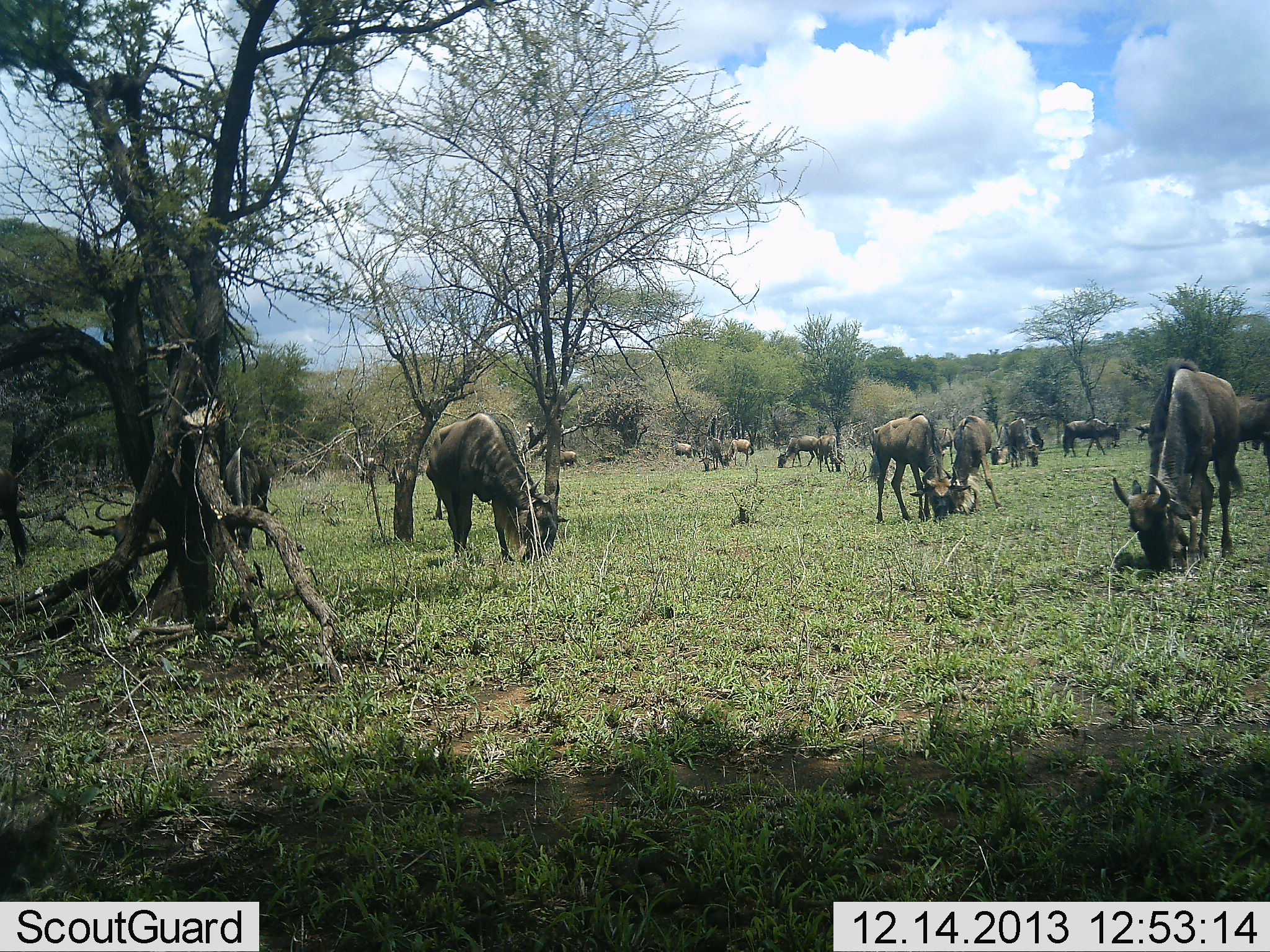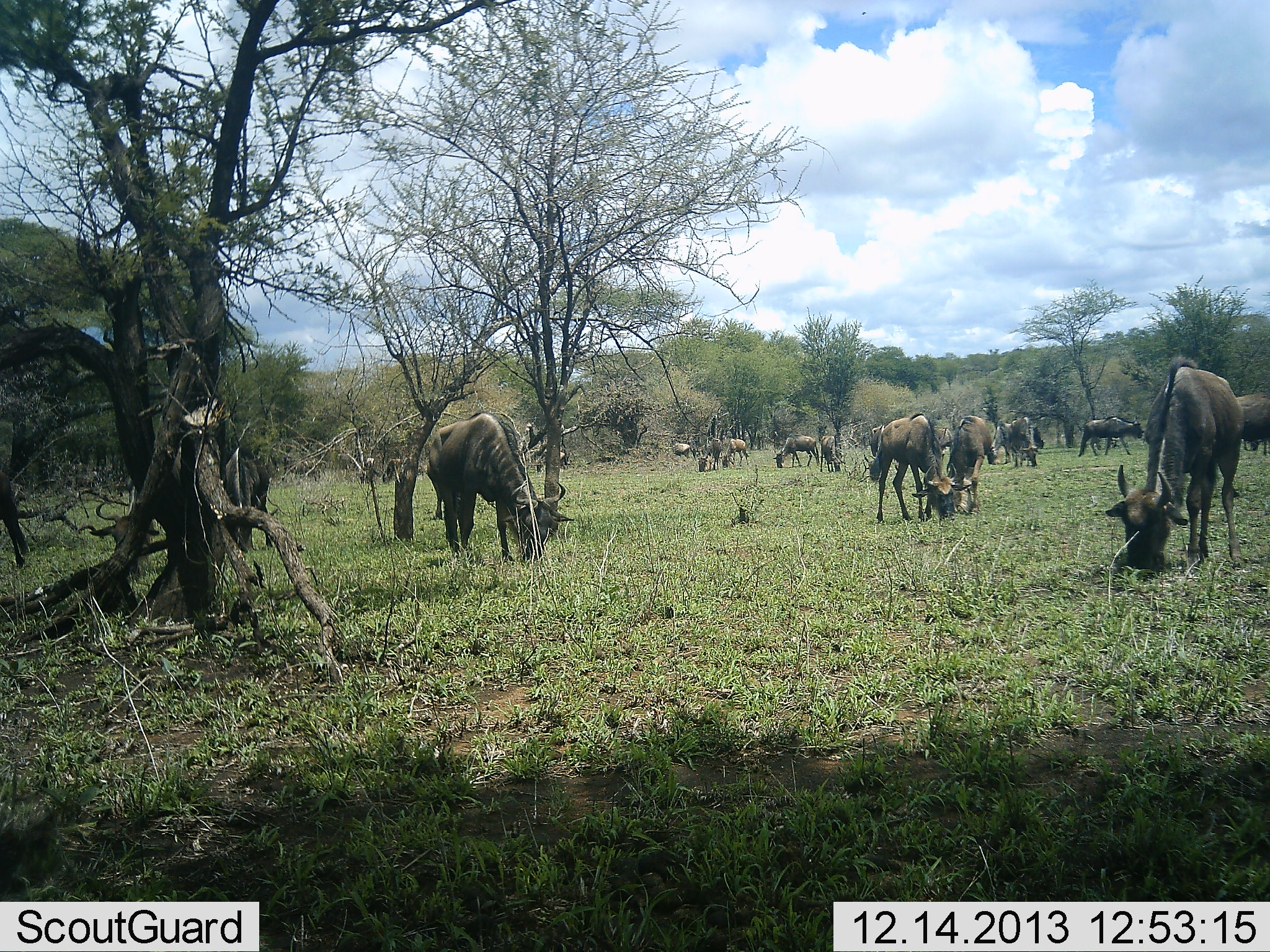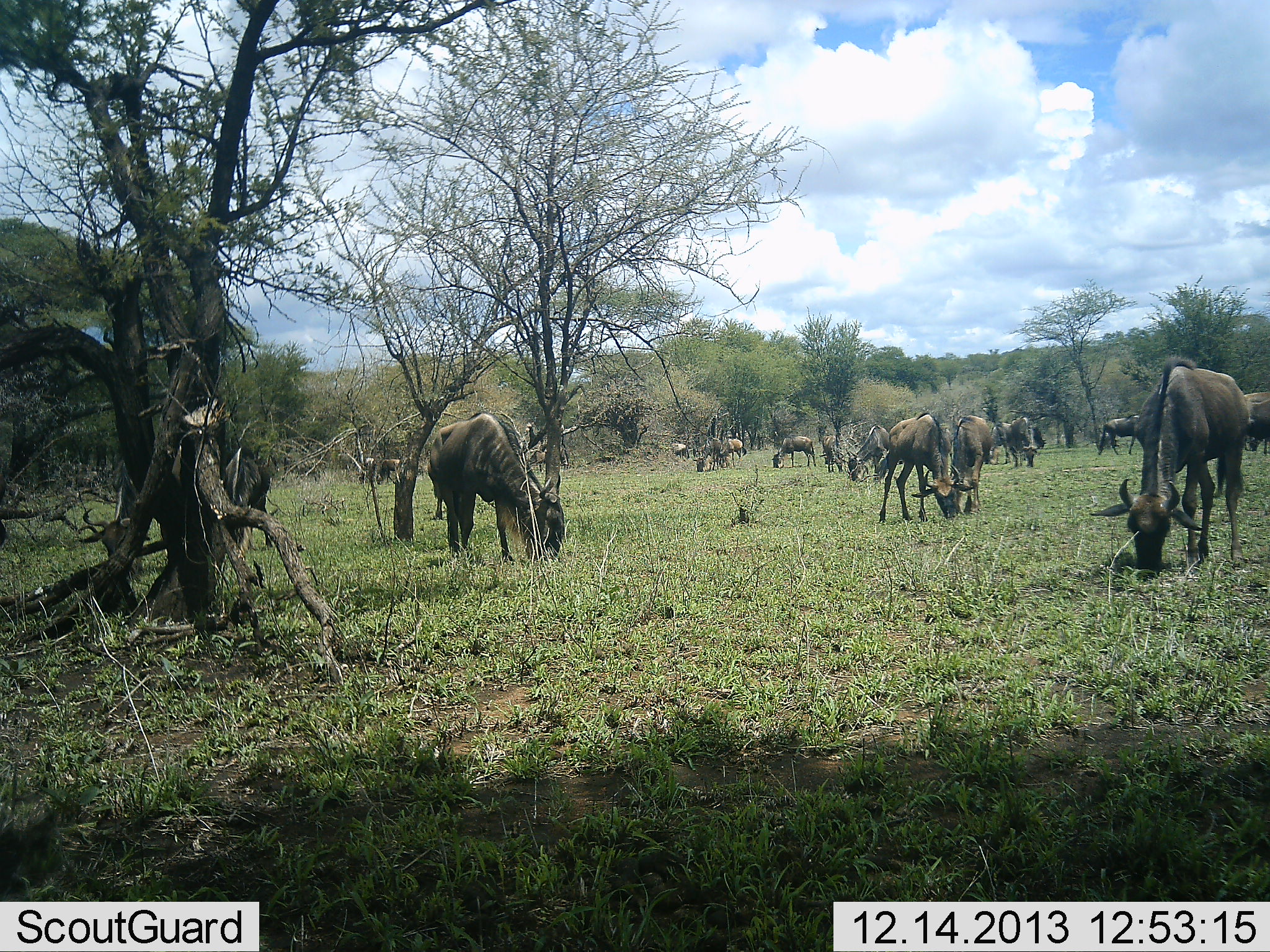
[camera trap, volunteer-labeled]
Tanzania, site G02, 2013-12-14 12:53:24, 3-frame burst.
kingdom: Animalia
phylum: Chordata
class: Mammalia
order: Artiodactyla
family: Bovidae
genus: Connochaetes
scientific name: Connochaetes taurinus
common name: blue wildebeest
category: wildebeest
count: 11-50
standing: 30%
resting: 0%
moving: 40%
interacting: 0%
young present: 0%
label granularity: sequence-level